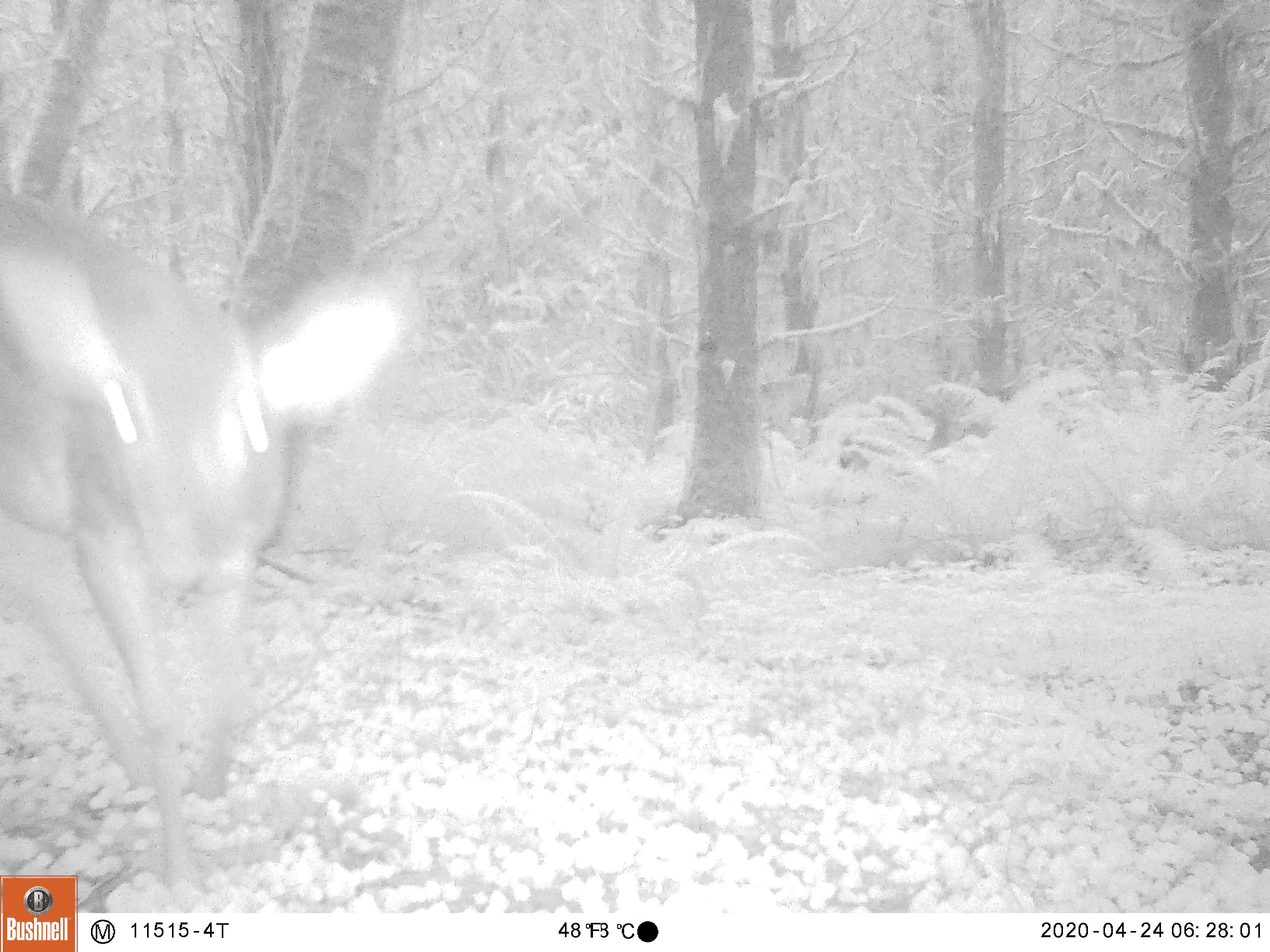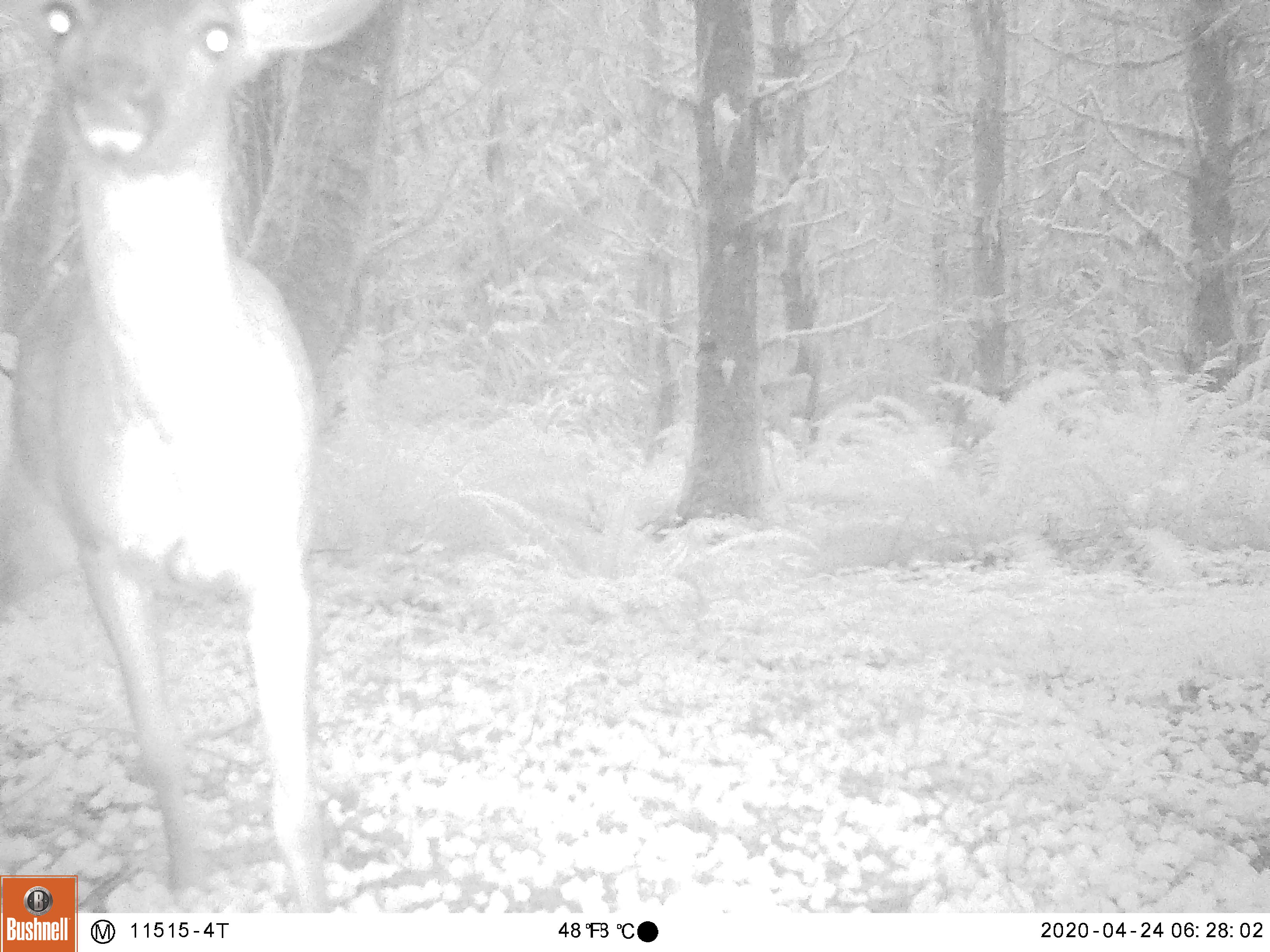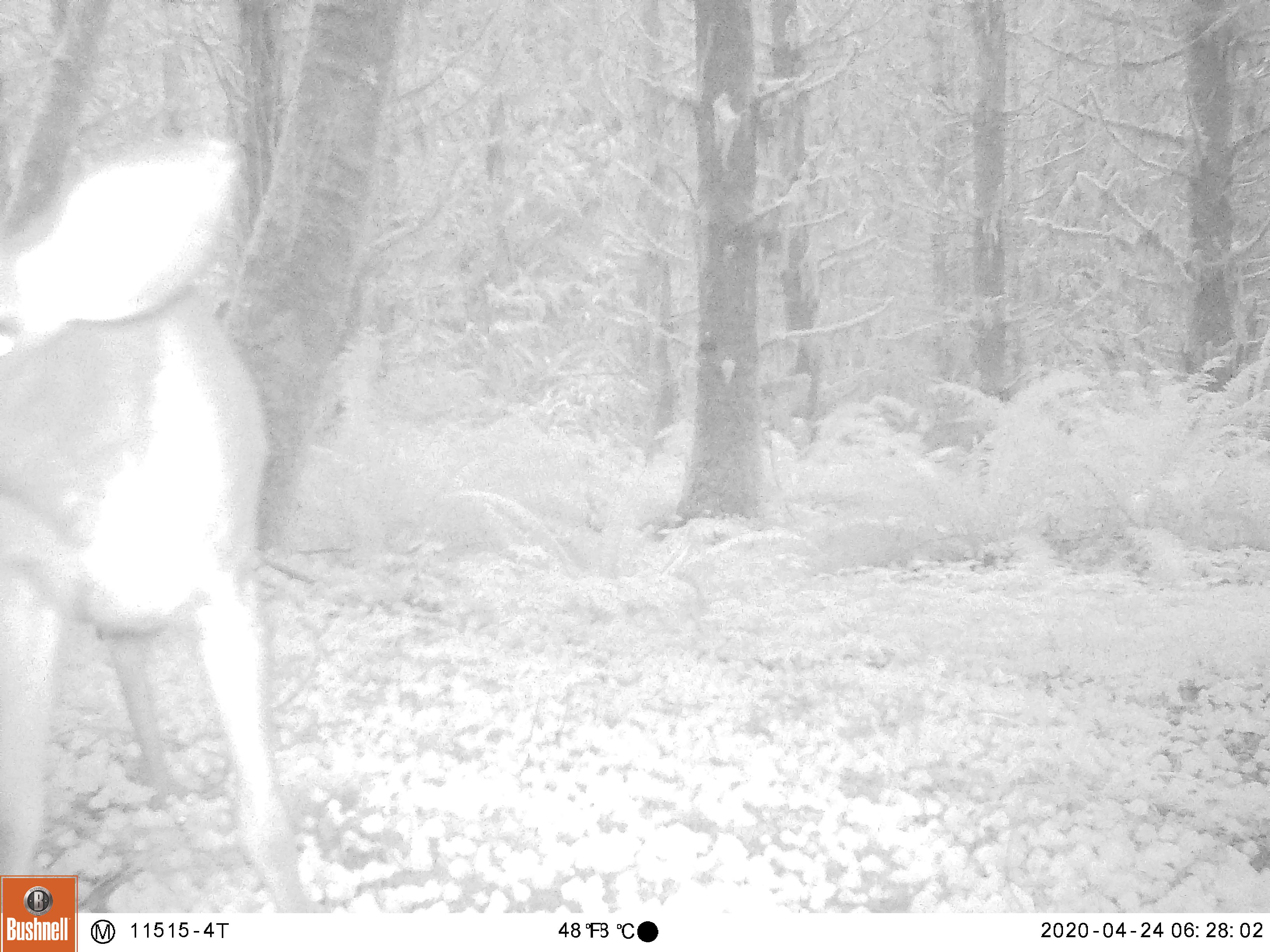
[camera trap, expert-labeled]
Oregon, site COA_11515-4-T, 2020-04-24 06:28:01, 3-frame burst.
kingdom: Animalia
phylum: Chordata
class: Mammalia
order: Artiodactyla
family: Cervidae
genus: Odocoileus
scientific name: Odocoileus hemionus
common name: black-tailed deer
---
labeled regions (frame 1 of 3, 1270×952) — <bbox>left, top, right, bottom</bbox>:
black-tailed deer: <bbox>0, 166, 422, 864</bbox>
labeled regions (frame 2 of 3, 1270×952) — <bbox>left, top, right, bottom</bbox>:
black-tailed deer: <bbox>11, 0, 391, 867</bbox>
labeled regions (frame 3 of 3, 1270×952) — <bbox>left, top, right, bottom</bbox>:
black-tailed deer: <bbox>3, 124, 303, 864</bbox>